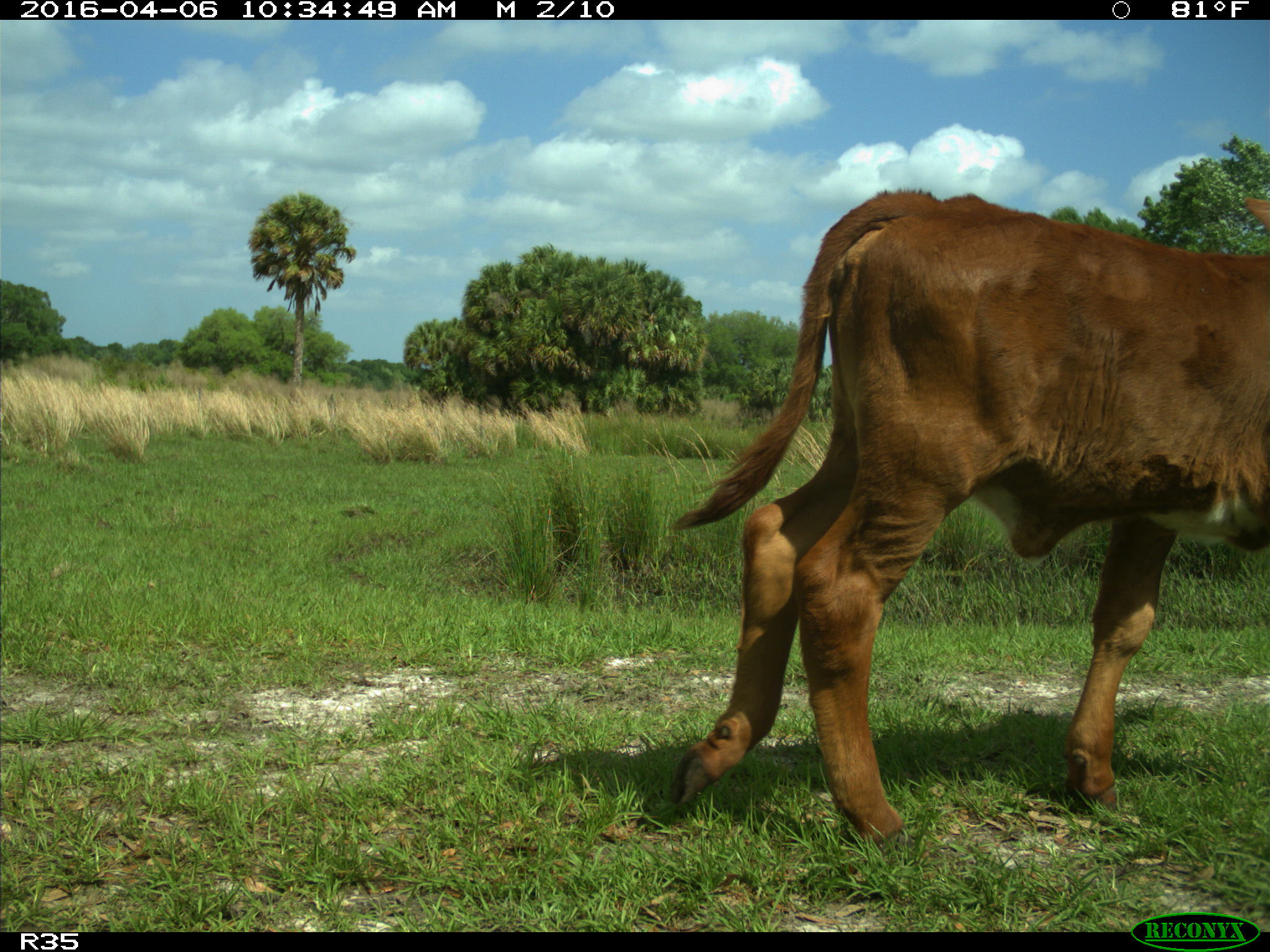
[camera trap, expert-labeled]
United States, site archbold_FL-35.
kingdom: Animalia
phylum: Chordata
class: Mammalia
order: Artiodactyla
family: Bovidae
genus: Bos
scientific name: Bos taurus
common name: domestic cow